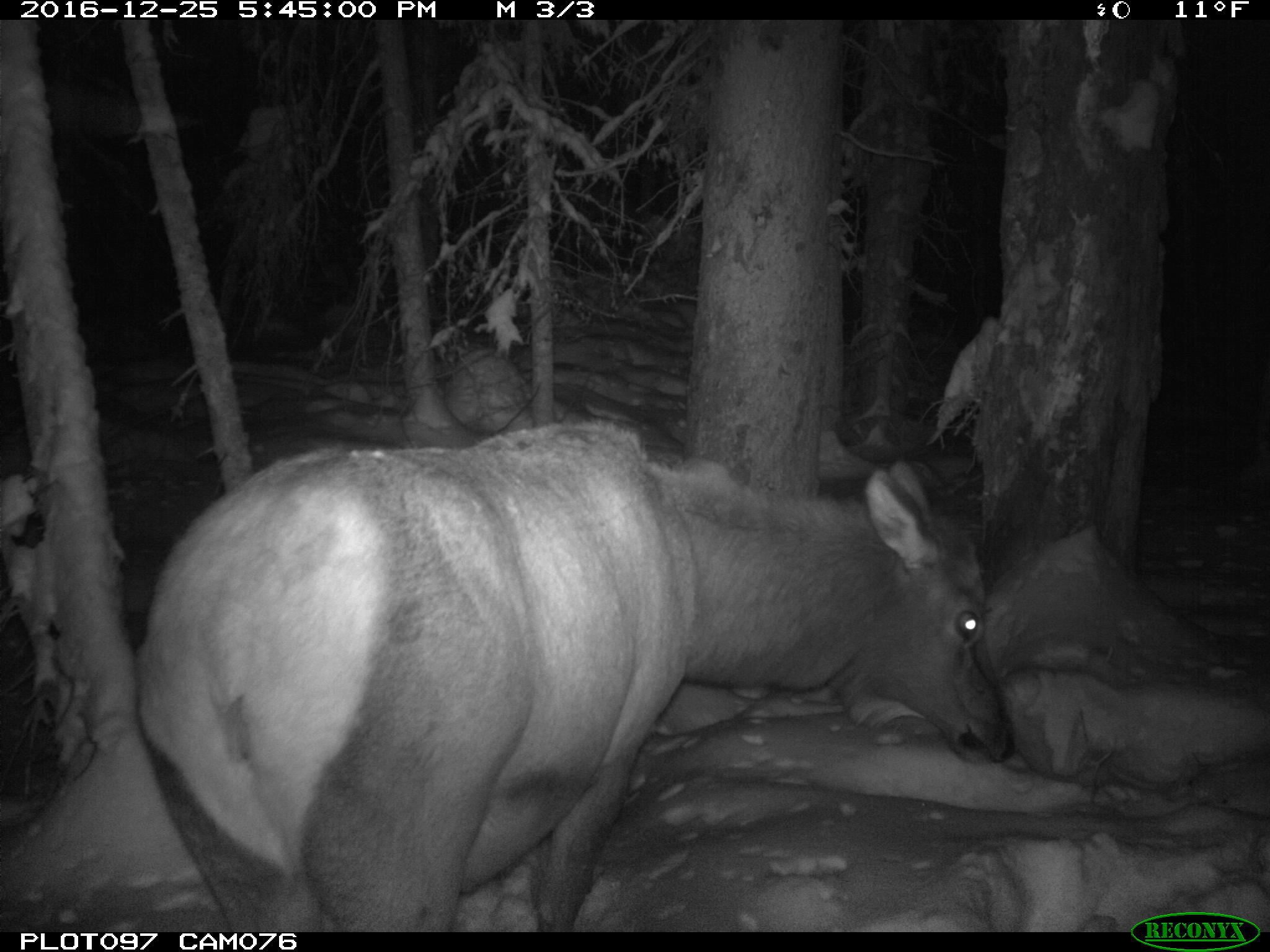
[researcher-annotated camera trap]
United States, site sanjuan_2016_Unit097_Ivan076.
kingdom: Animalia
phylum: Chordata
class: Mammalia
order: Artiodactyla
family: Cervidae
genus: Cervus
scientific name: Cervus elaphus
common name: red deer